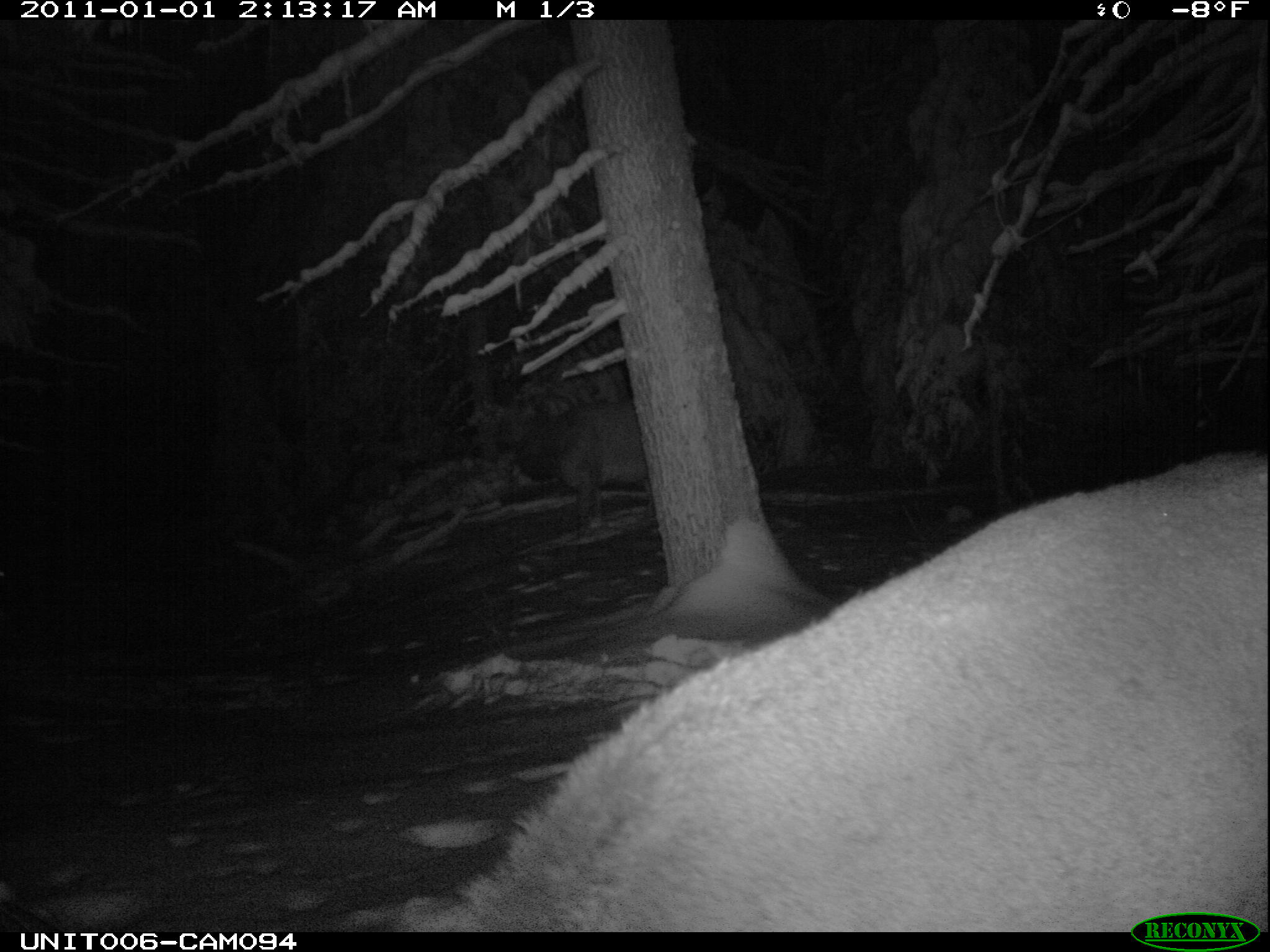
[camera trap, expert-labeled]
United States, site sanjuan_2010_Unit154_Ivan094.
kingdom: Animalia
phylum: Chordata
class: Mammalia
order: Artiodactyla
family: Cervidae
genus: Cervus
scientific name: Cervus elaphus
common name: red deer